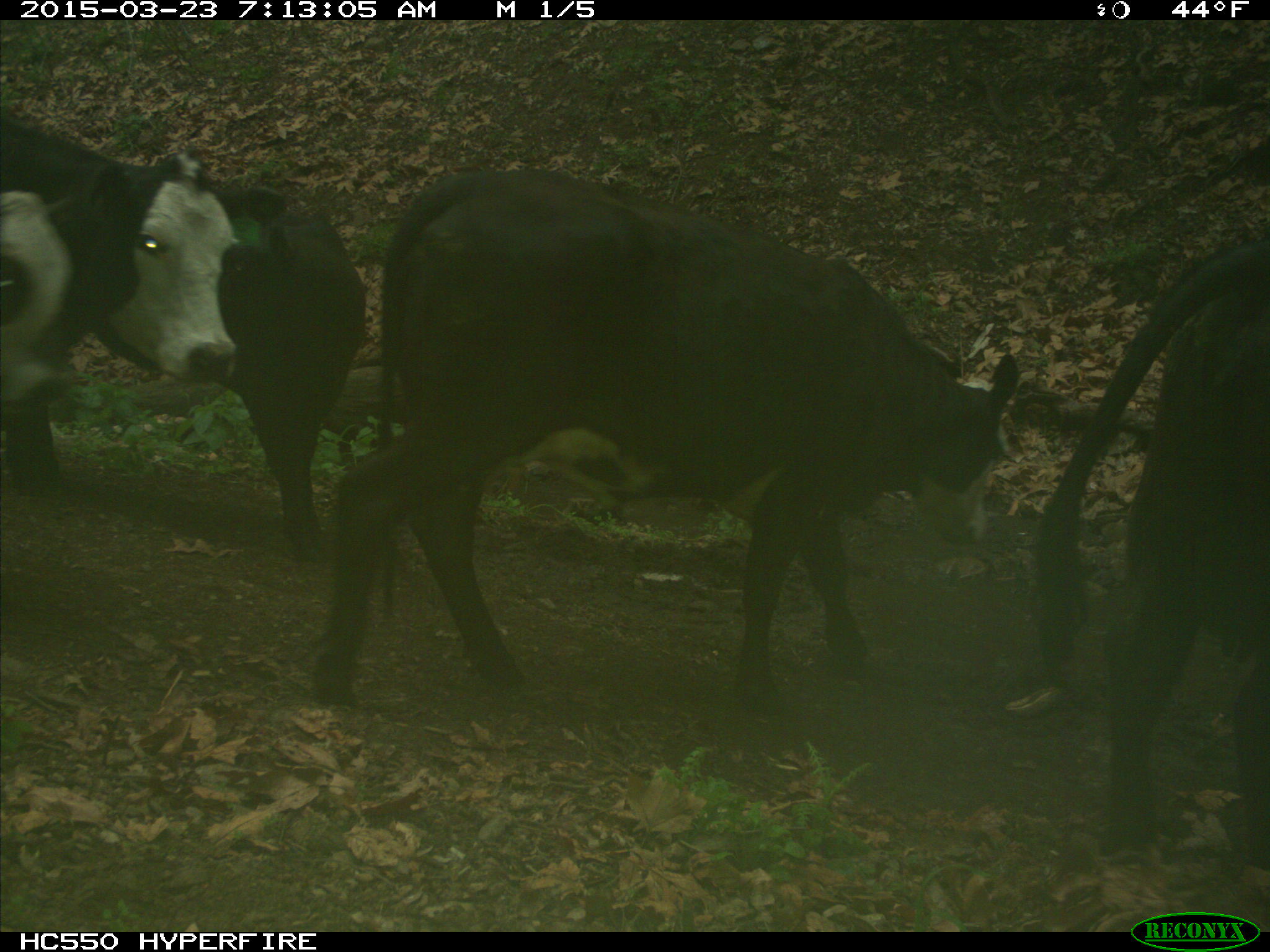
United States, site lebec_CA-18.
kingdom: Animalia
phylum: Chordata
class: Mammalia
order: Artiodactyla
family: Bovidae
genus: Bos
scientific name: Bos taurus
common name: domestic cow